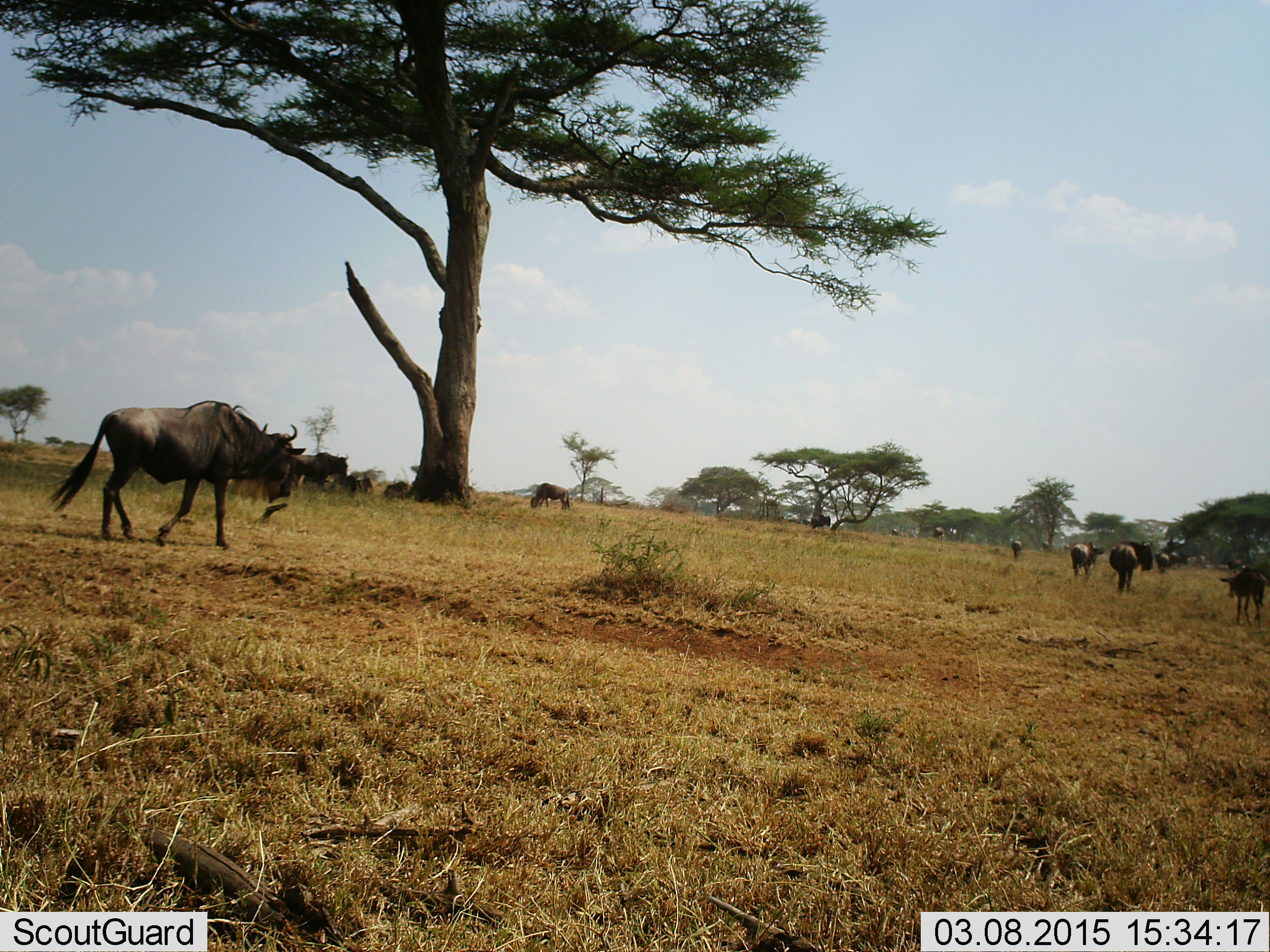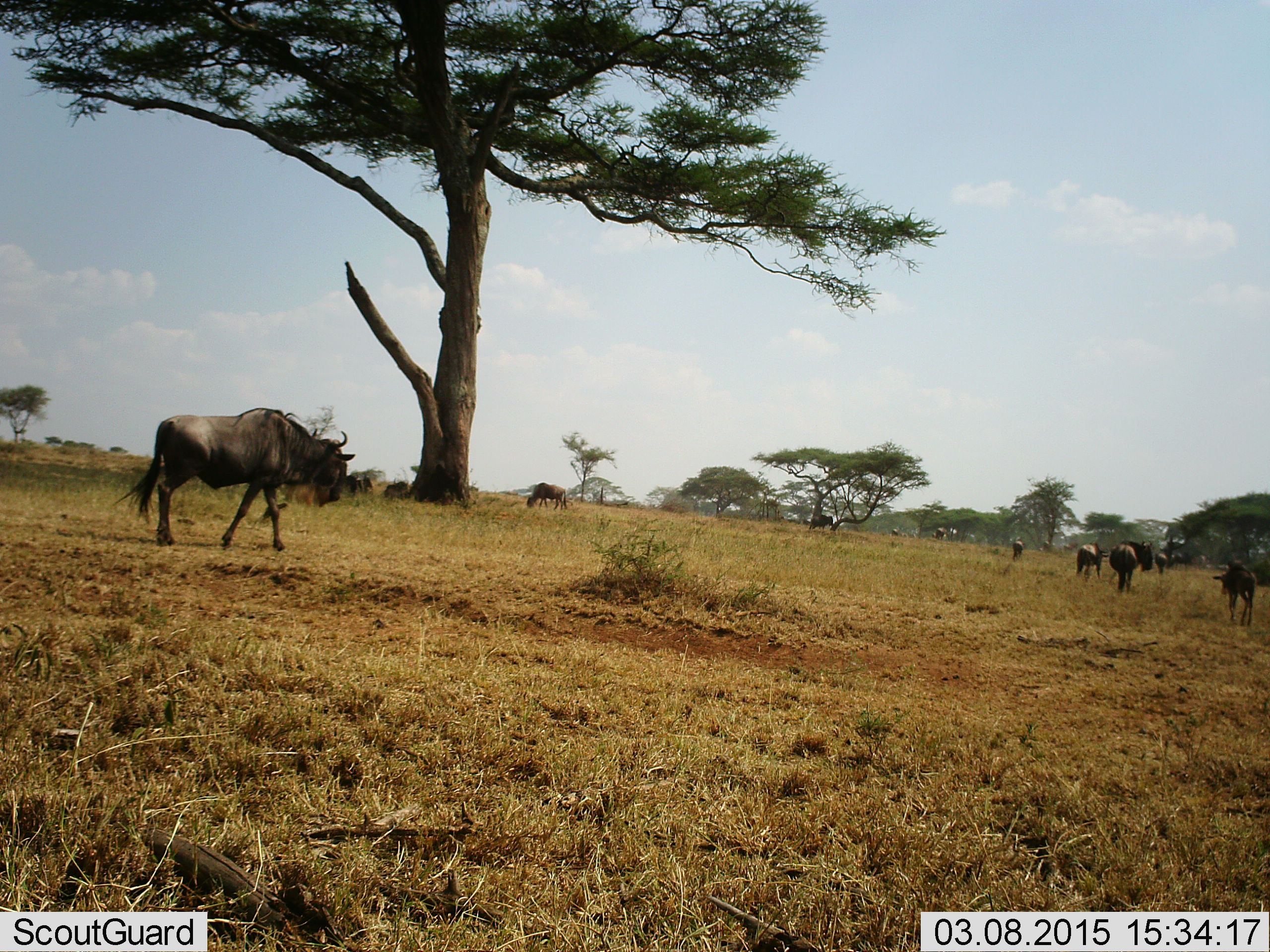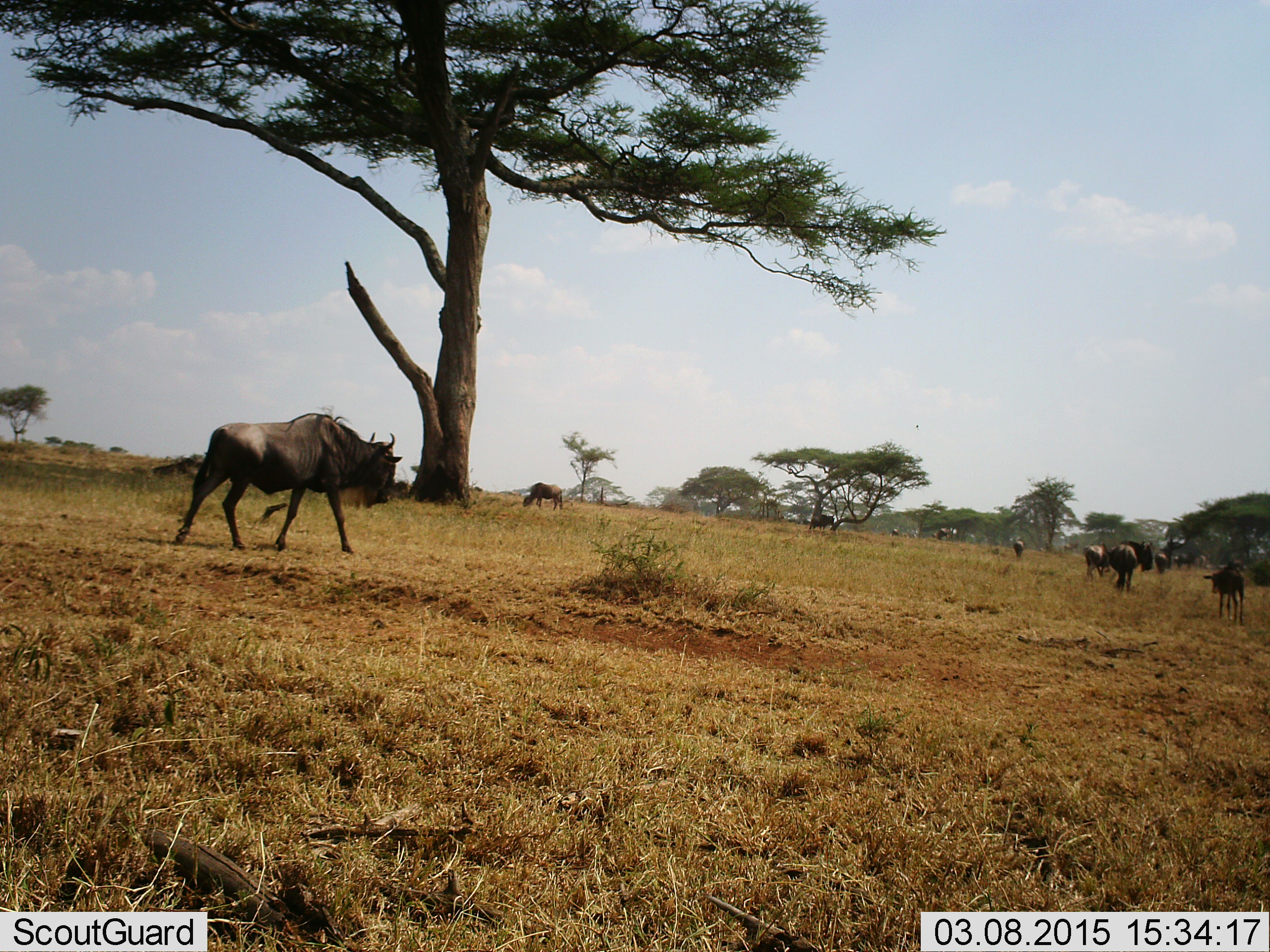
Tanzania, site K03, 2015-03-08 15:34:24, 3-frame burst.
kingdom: Animalia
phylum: Chordata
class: Mammalia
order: Artiodactyla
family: Bovidae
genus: Connochaetes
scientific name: Connochaetes taurinus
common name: blue wildebeest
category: wildebeest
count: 11-50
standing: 10%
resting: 10%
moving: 90%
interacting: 0%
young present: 20%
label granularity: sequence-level